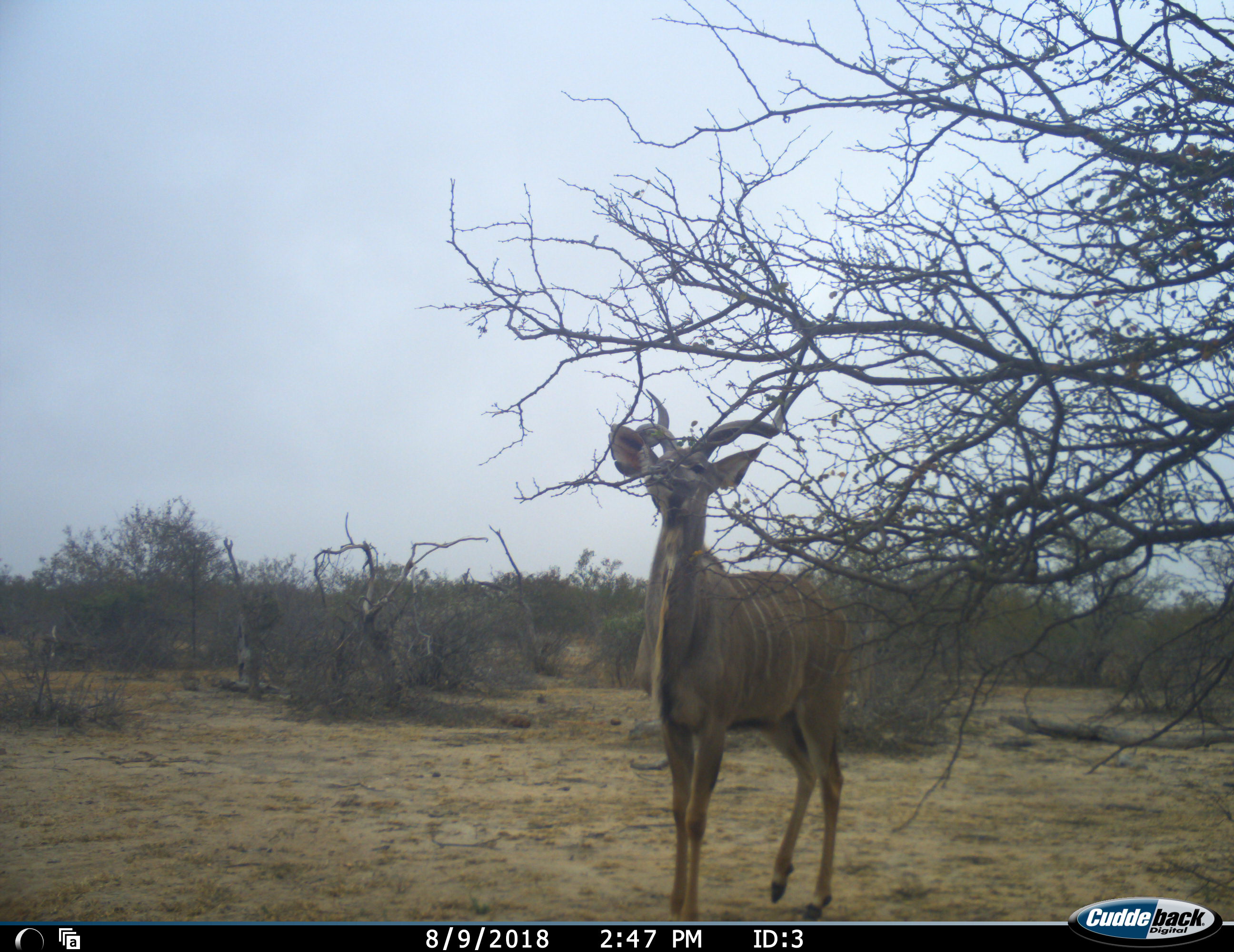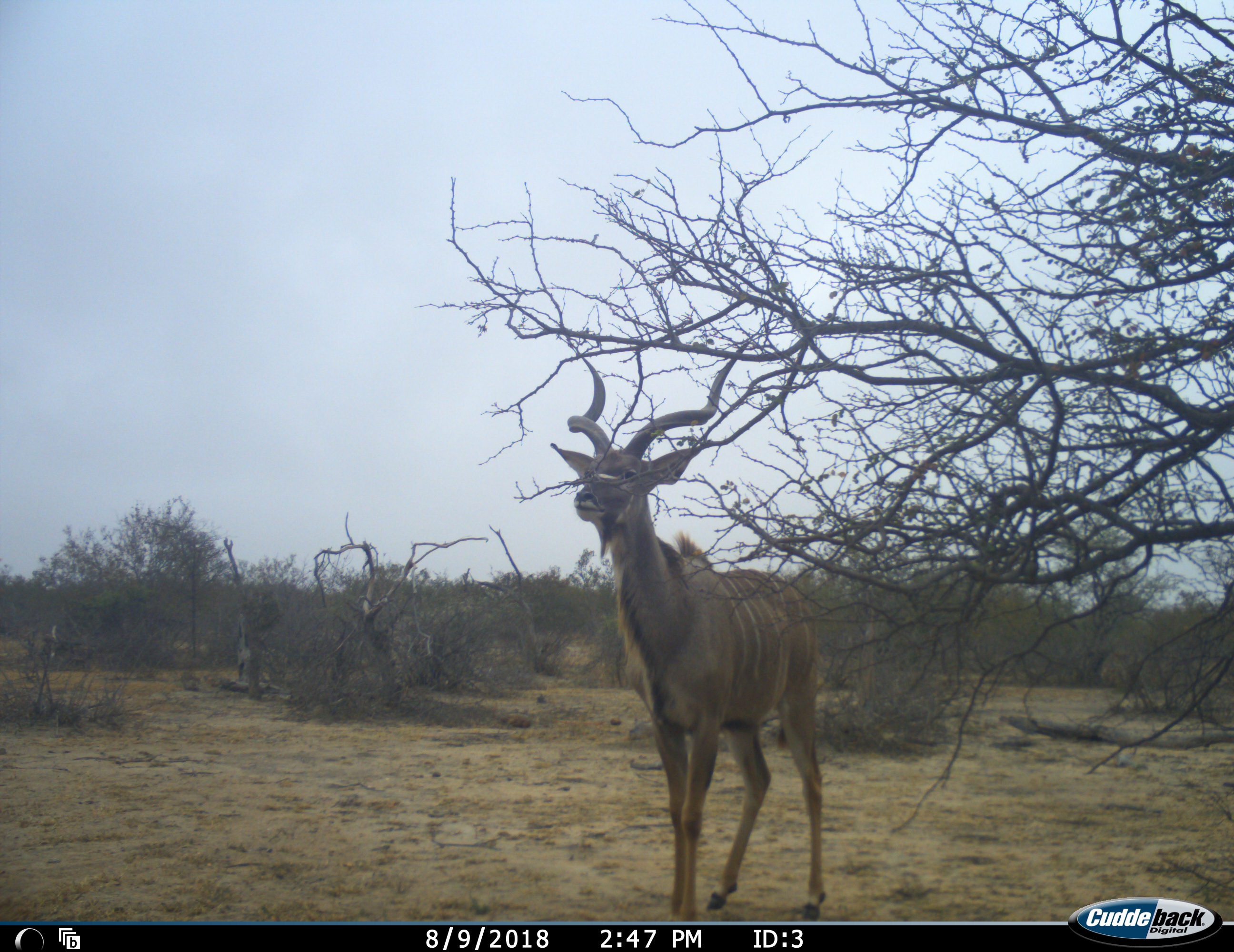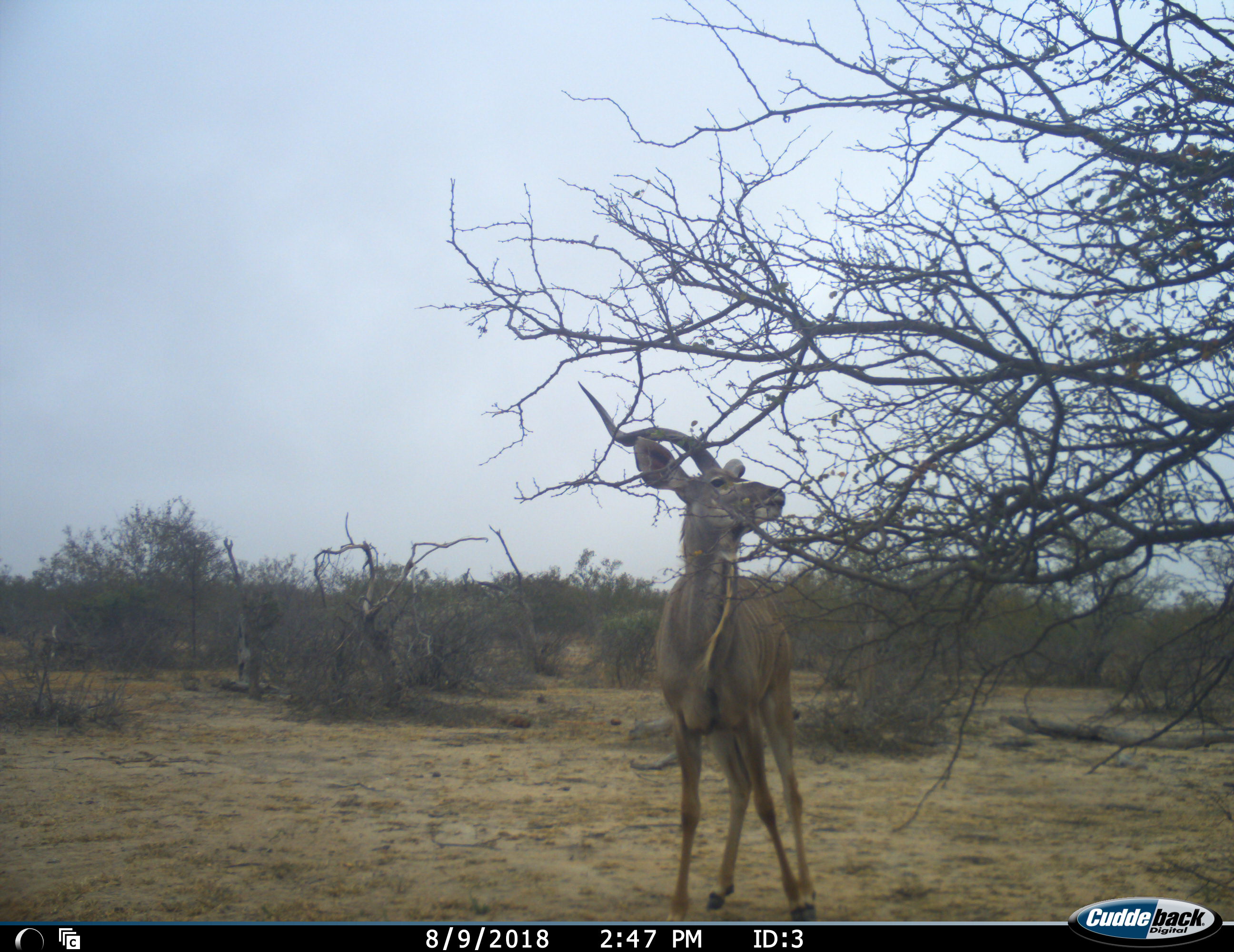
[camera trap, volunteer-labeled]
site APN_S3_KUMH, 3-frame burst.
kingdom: Animalia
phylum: Chordata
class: Mammalia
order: Artiodactyla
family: Bovidae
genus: Tragelaphus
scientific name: Tragelaphus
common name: kudu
Kudu (Tragelaphus), count 1. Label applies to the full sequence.